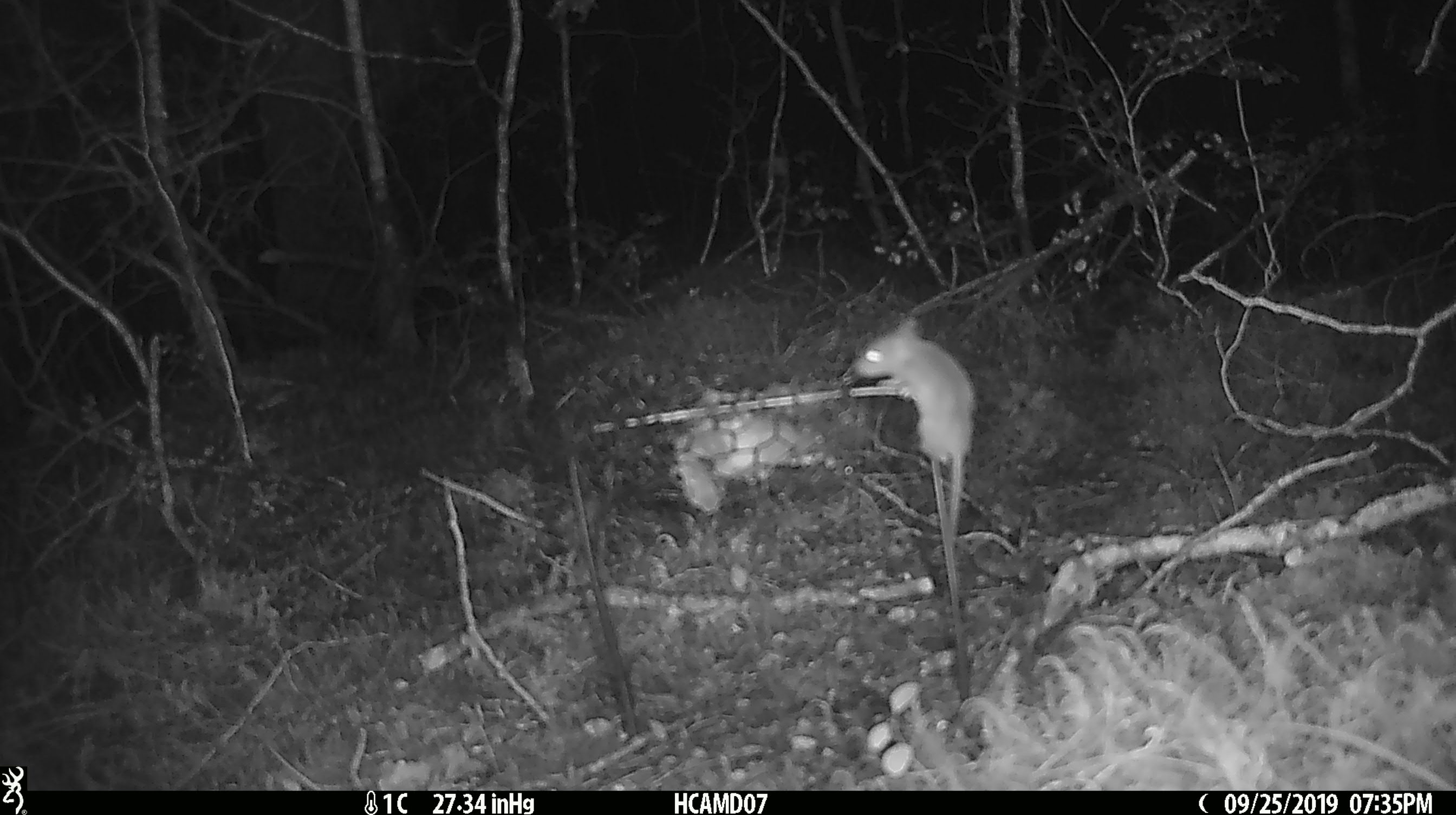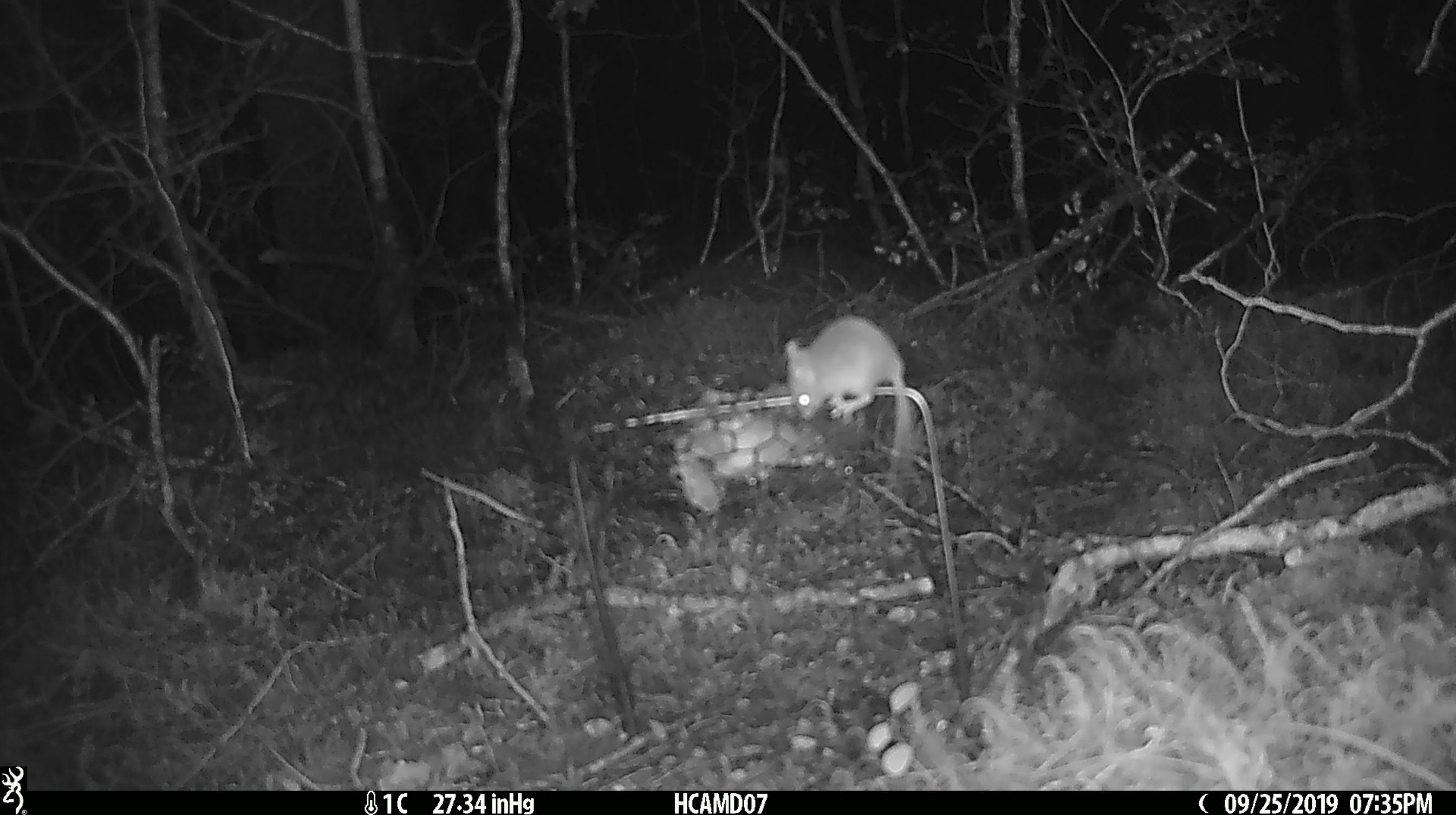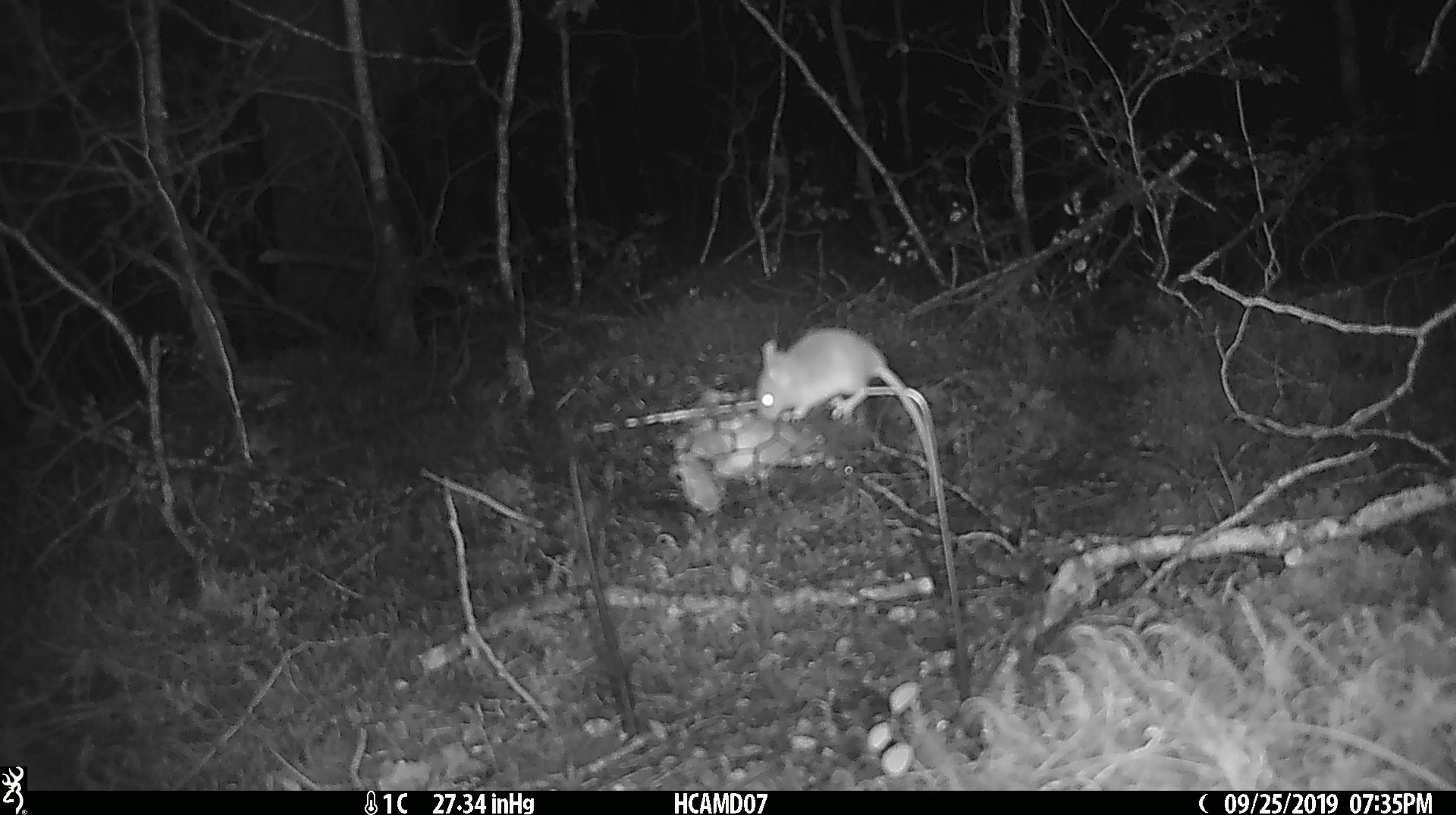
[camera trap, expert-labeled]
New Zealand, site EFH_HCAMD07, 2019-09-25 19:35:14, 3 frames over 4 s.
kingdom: Animalia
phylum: Chordata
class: Mammalia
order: Rodentia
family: Muridae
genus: Mus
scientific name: Mus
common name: mouse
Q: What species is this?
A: Mouse (Mus).